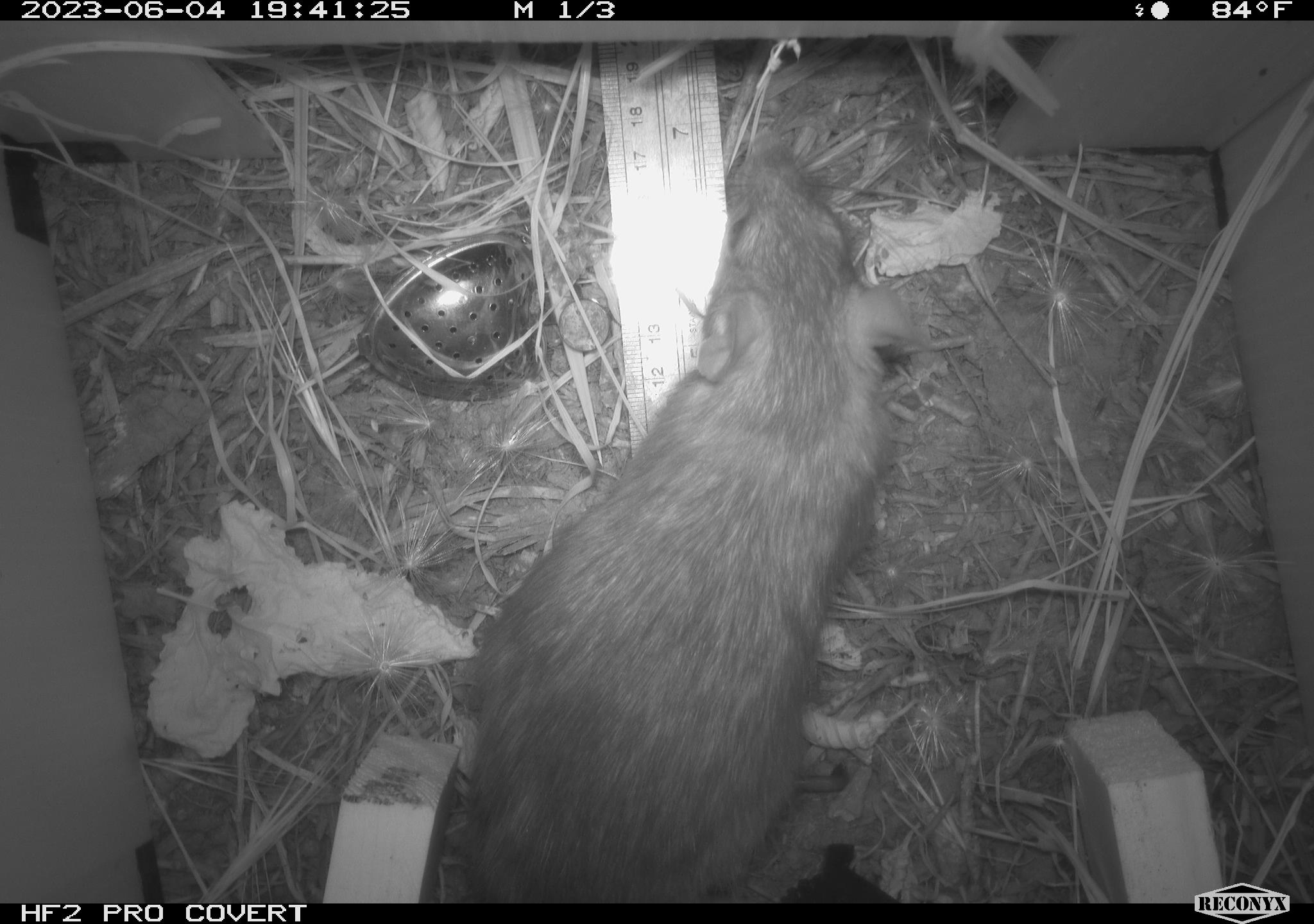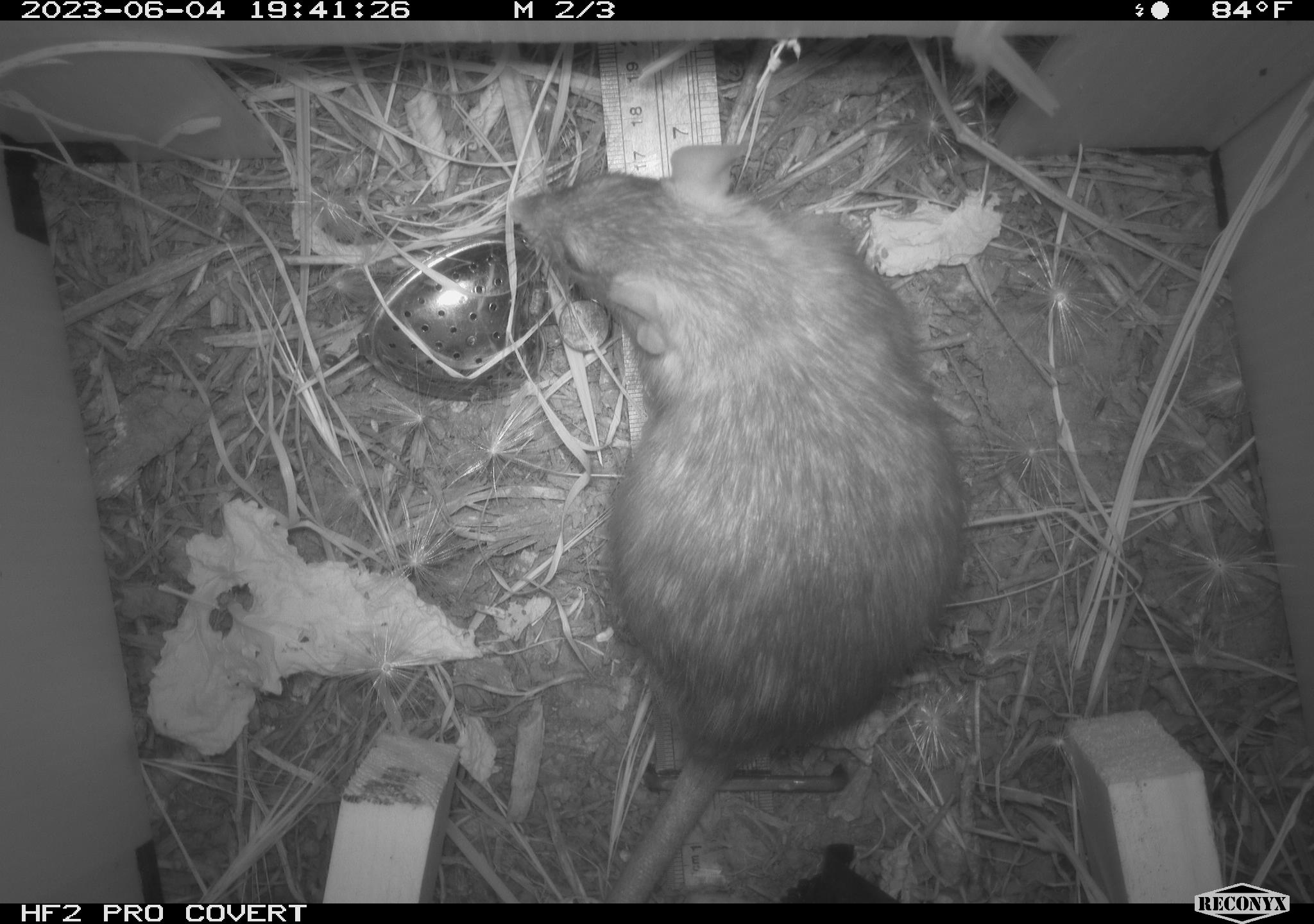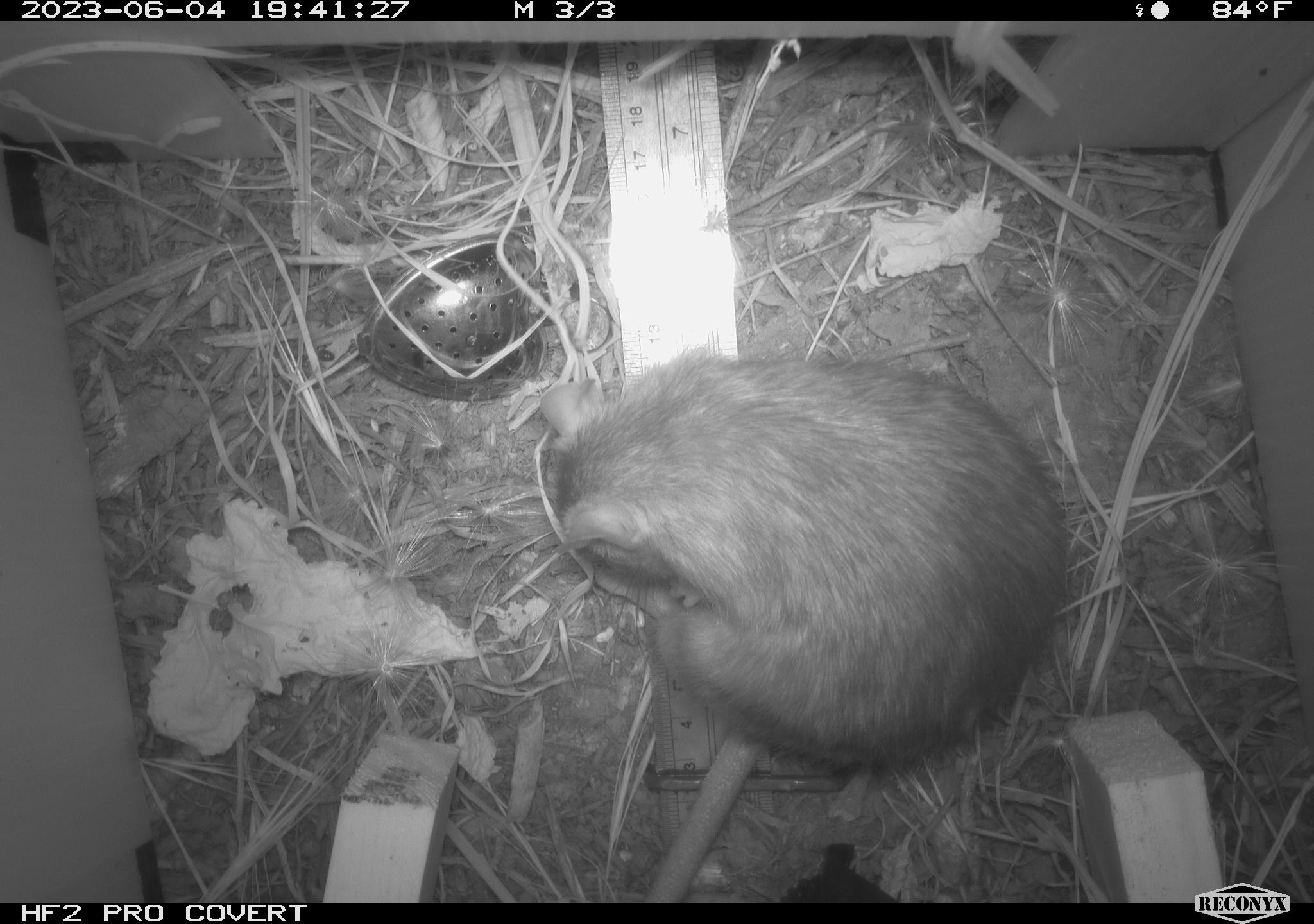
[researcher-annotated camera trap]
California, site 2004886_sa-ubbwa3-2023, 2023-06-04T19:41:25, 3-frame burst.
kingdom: Animalia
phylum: Chordata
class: Mammalia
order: Rodentia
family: Muridae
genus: Rattus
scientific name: Rattus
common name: rat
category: rattus species